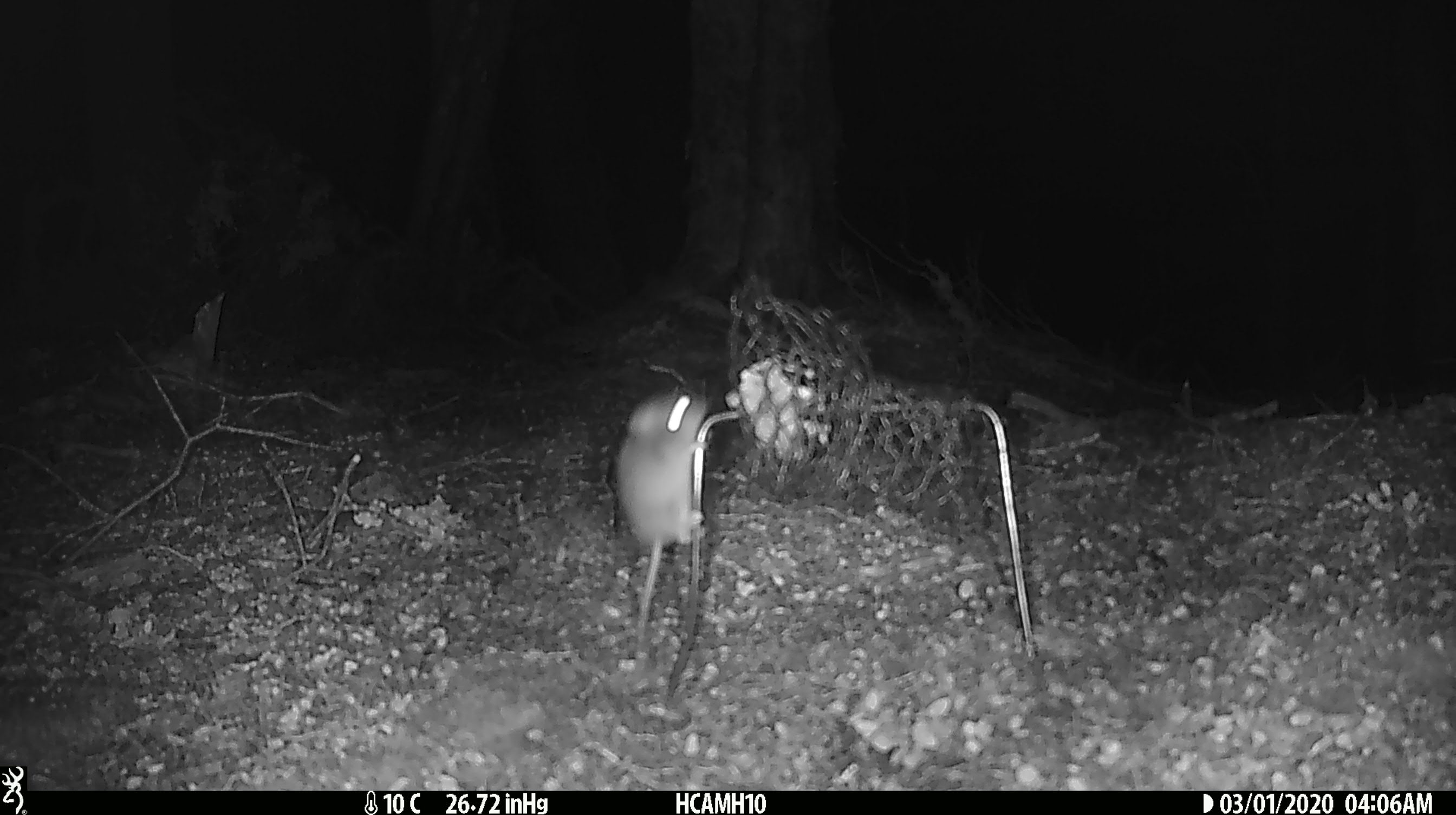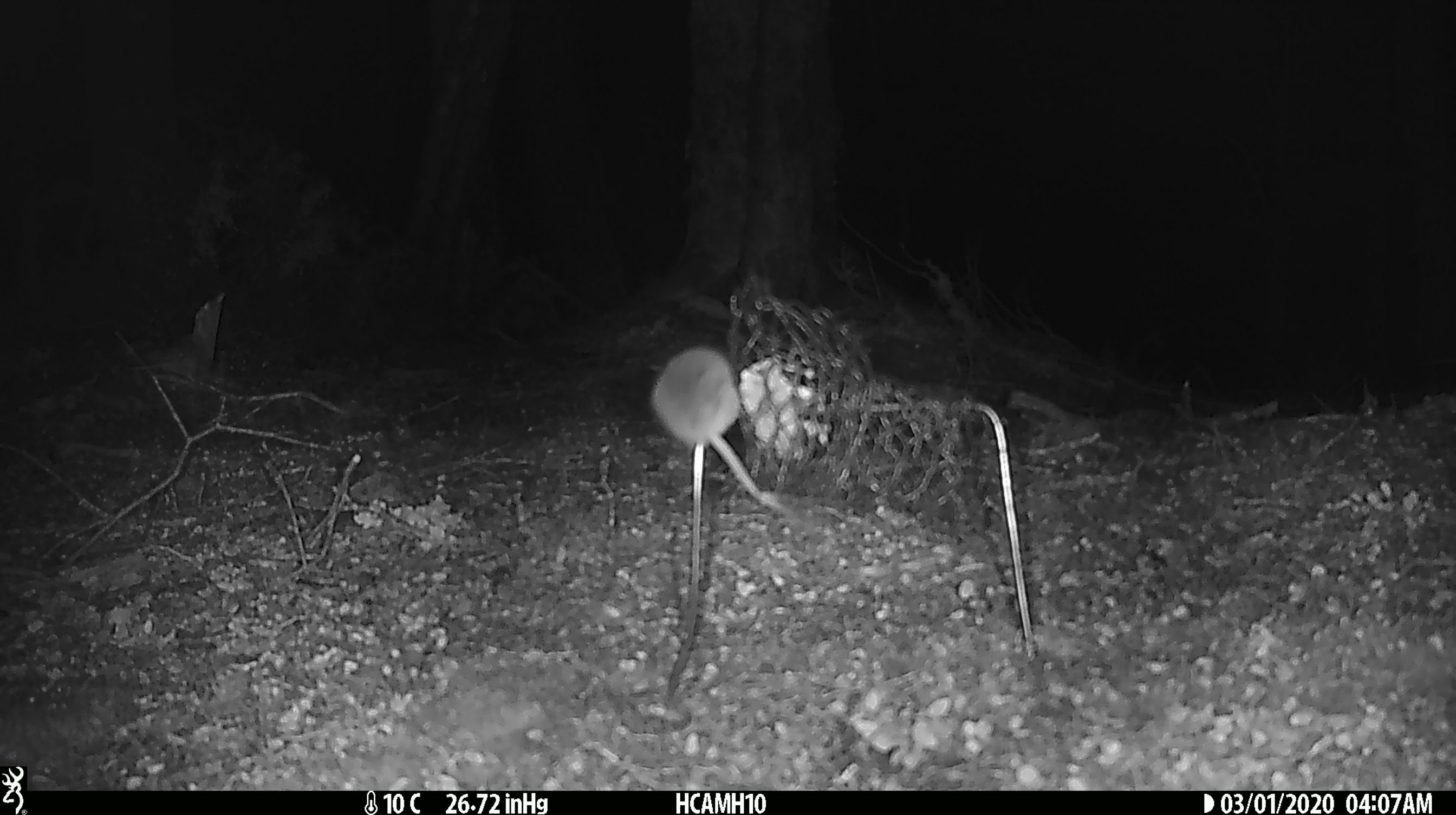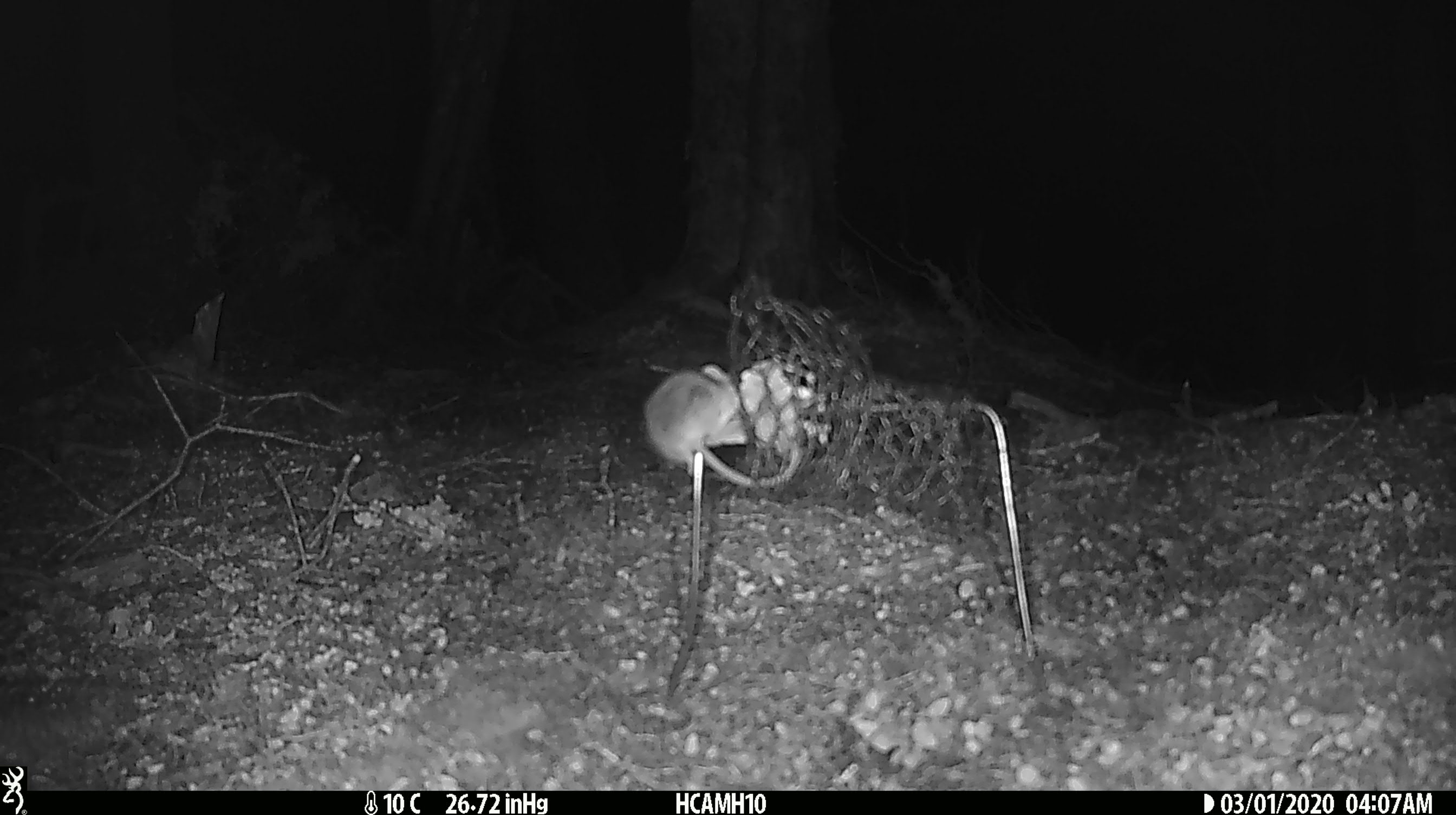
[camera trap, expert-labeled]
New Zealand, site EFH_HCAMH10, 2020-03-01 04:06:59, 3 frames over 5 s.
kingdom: Animalia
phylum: Chordata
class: Mammalia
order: Rodentia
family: Muridae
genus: Mus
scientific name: Mus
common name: mouse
Mouse (Mus).